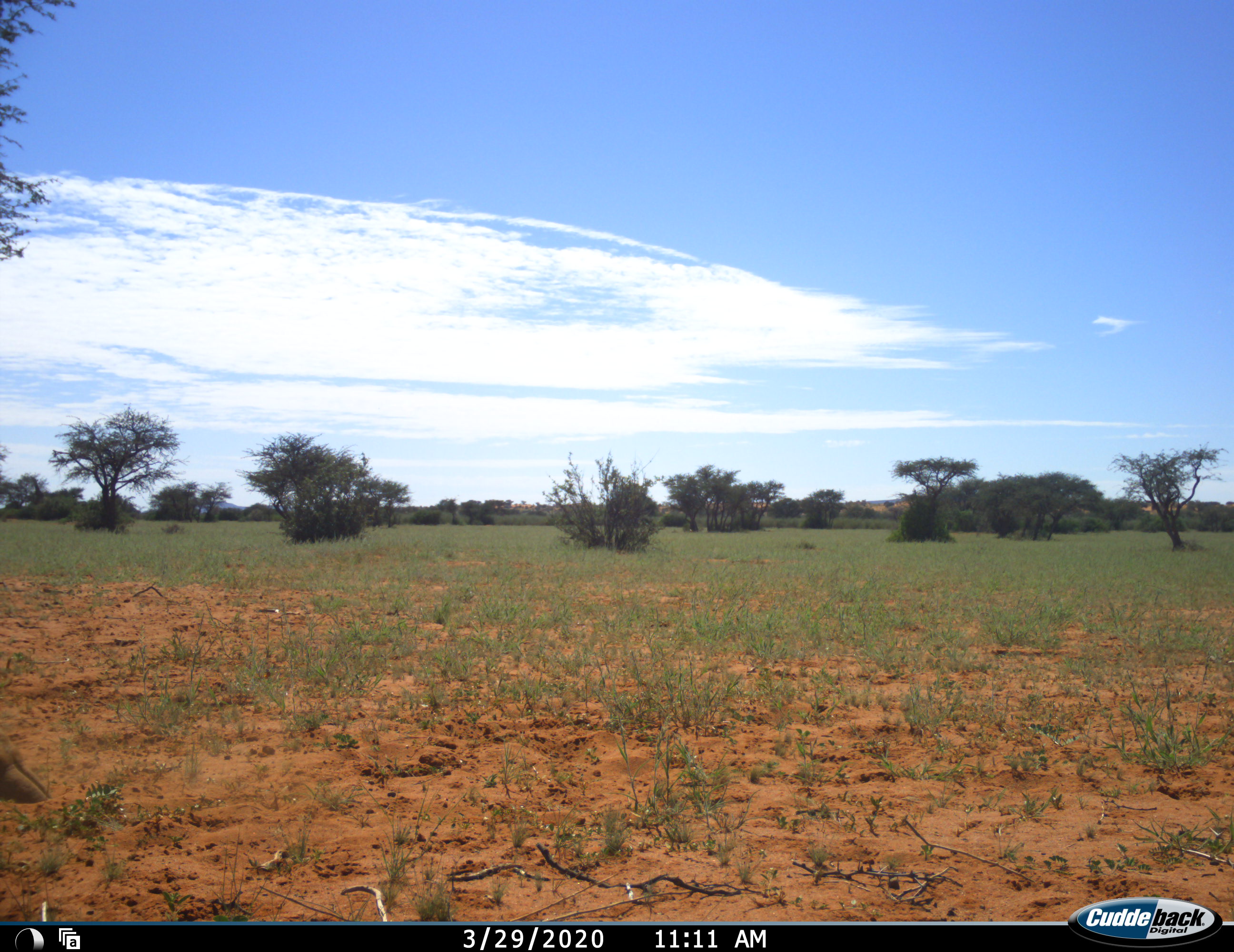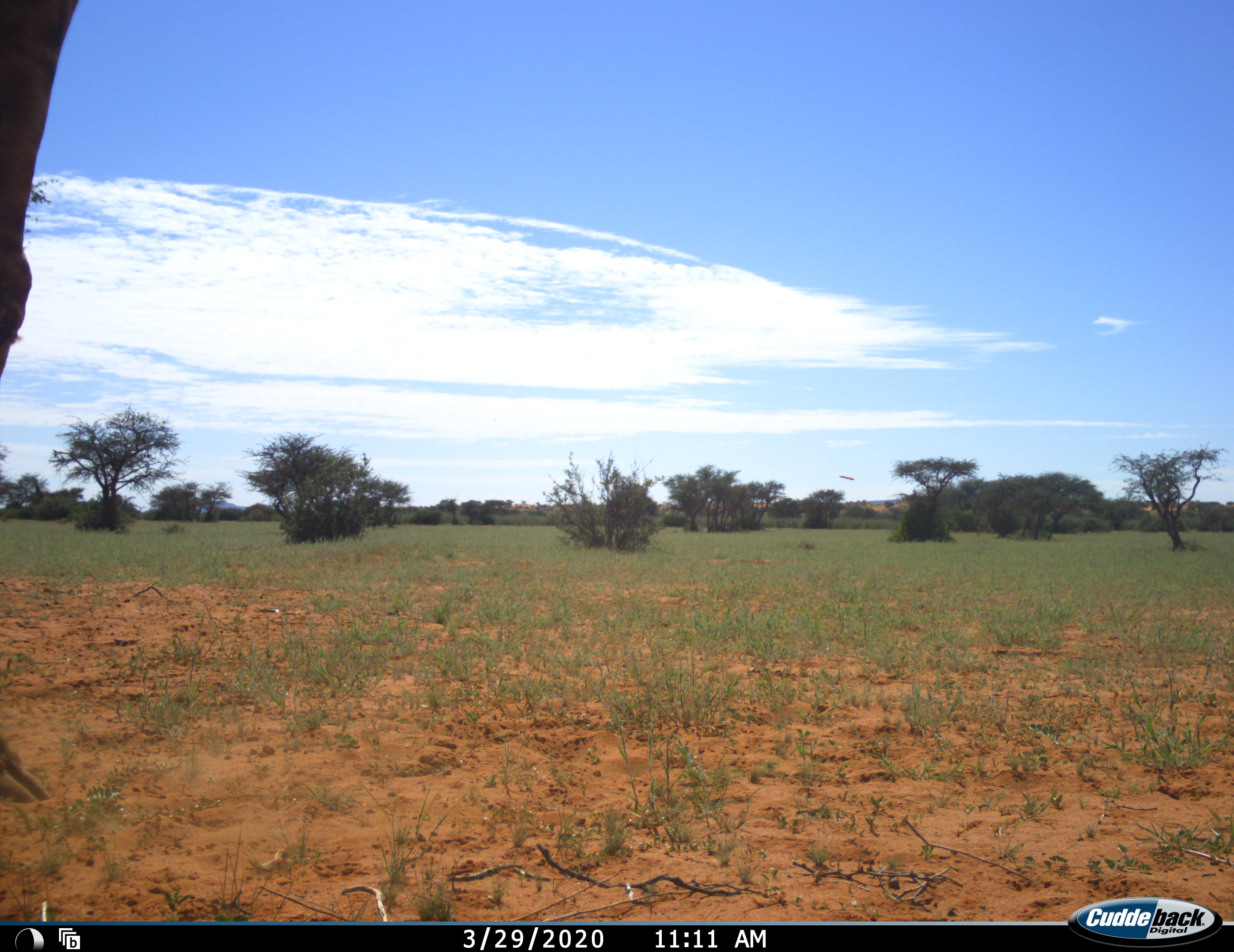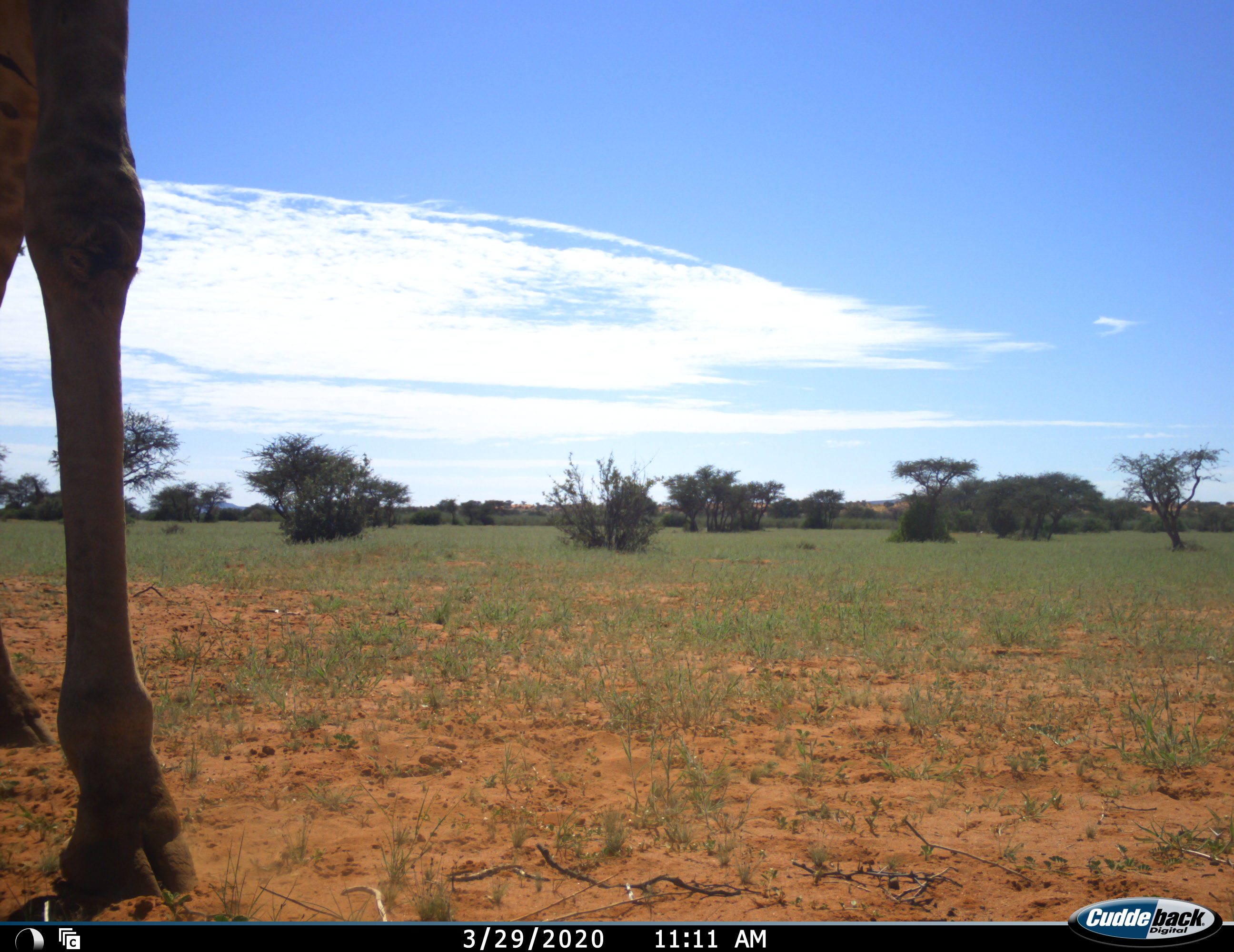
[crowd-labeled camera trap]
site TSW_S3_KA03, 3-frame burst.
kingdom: Animalia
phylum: Chordata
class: Mammalia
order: Artiodactyla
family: Giraffidae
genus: Giraffa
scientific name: Giraffa camelopardalis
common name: giraffe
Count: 1.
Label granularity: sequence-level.